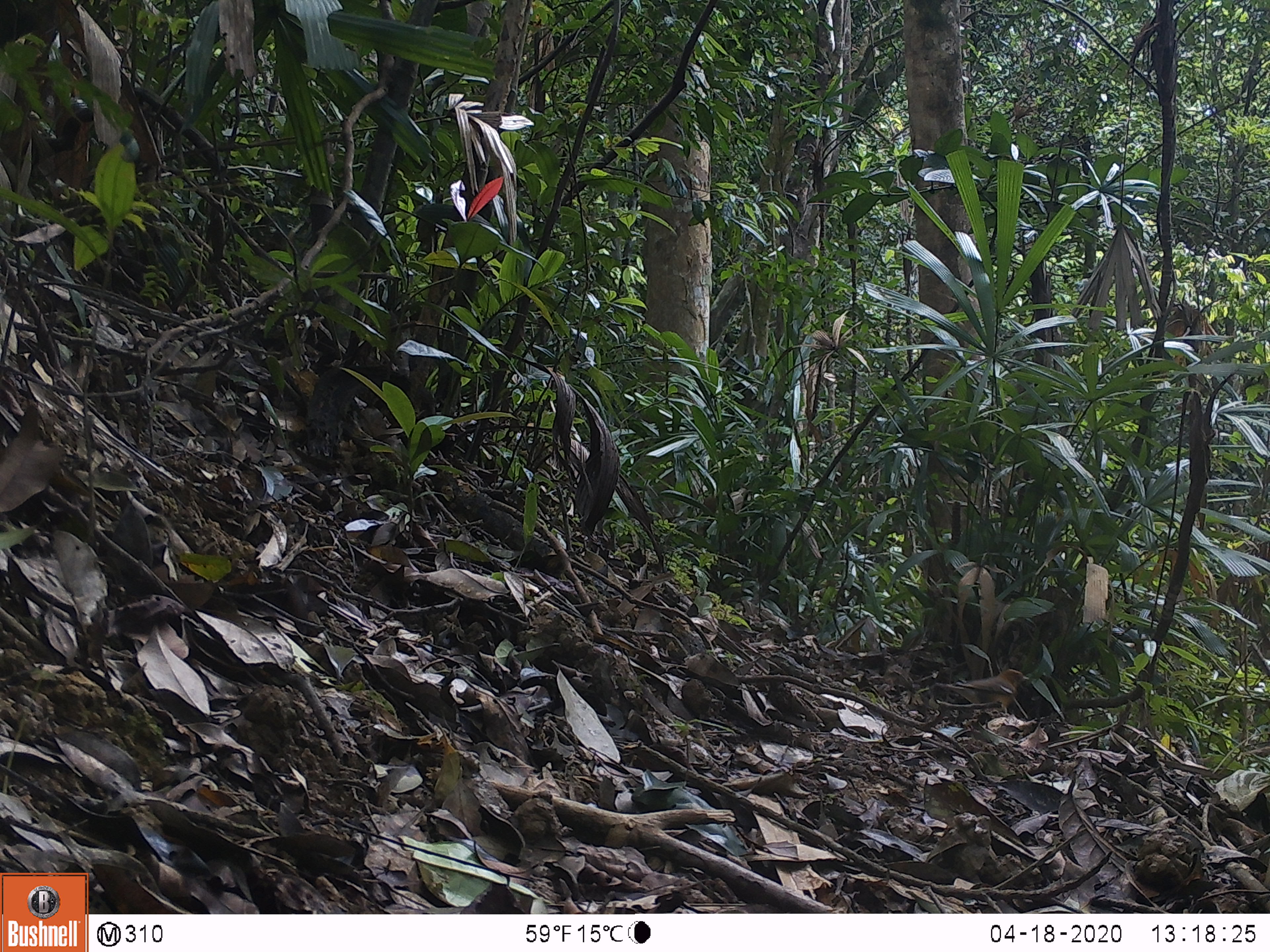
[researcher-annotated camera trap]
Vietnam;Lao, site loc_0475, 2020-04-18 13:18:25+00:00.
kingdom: Animalia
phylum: Chordata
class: Aves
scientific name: Aves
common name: bird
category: unidentified bird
Unidentified bird (bird) (Aves). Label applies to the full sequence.